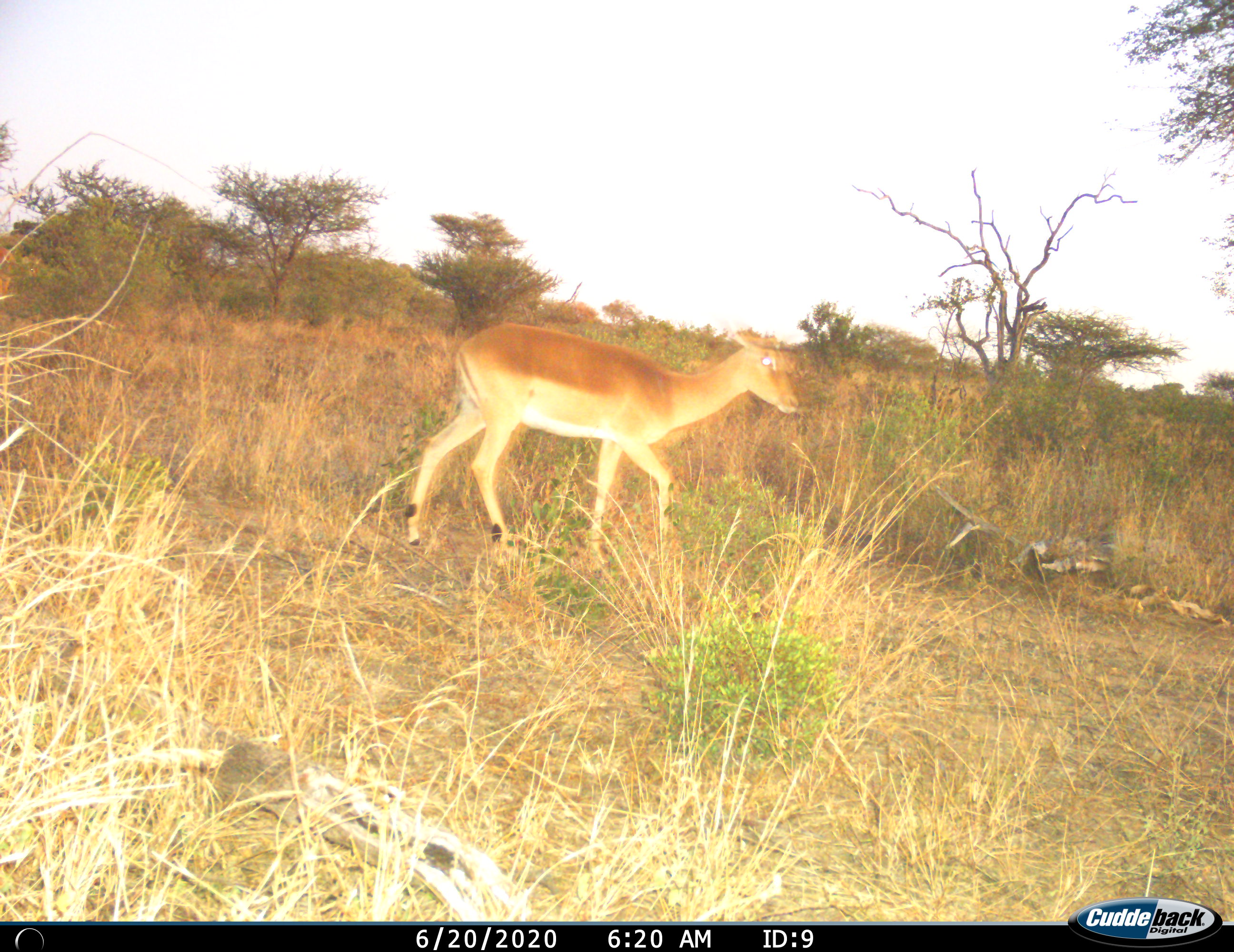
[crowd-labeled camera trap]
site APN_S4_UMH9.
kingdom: Animalia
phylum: Chordata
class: Mammalia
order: Artiodactyla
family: Bovidae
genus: Aepyceros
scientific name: Aepyceros melampus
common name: impala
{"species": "impala (Aepyceros melampus)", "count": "1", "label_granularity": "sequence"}